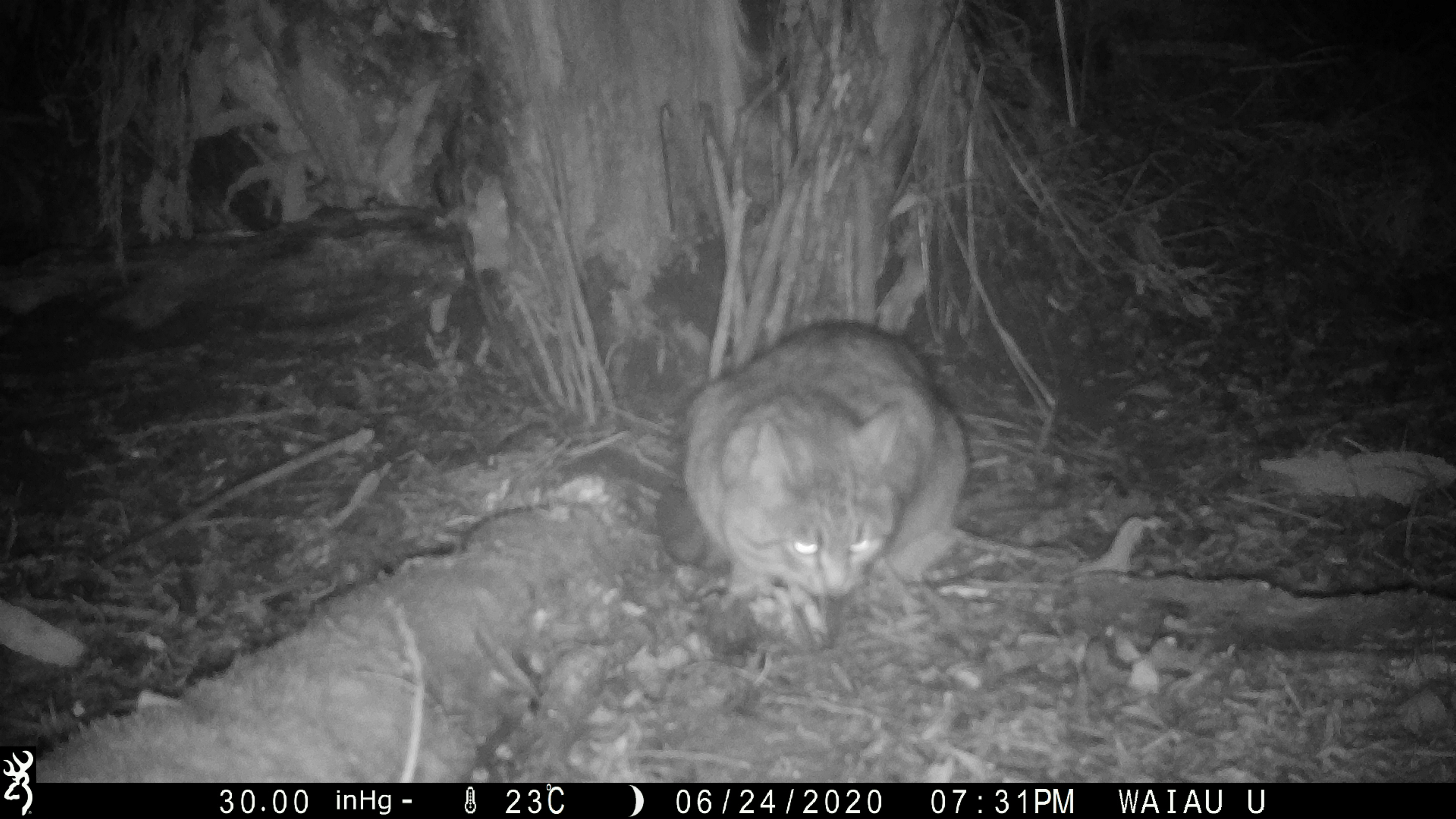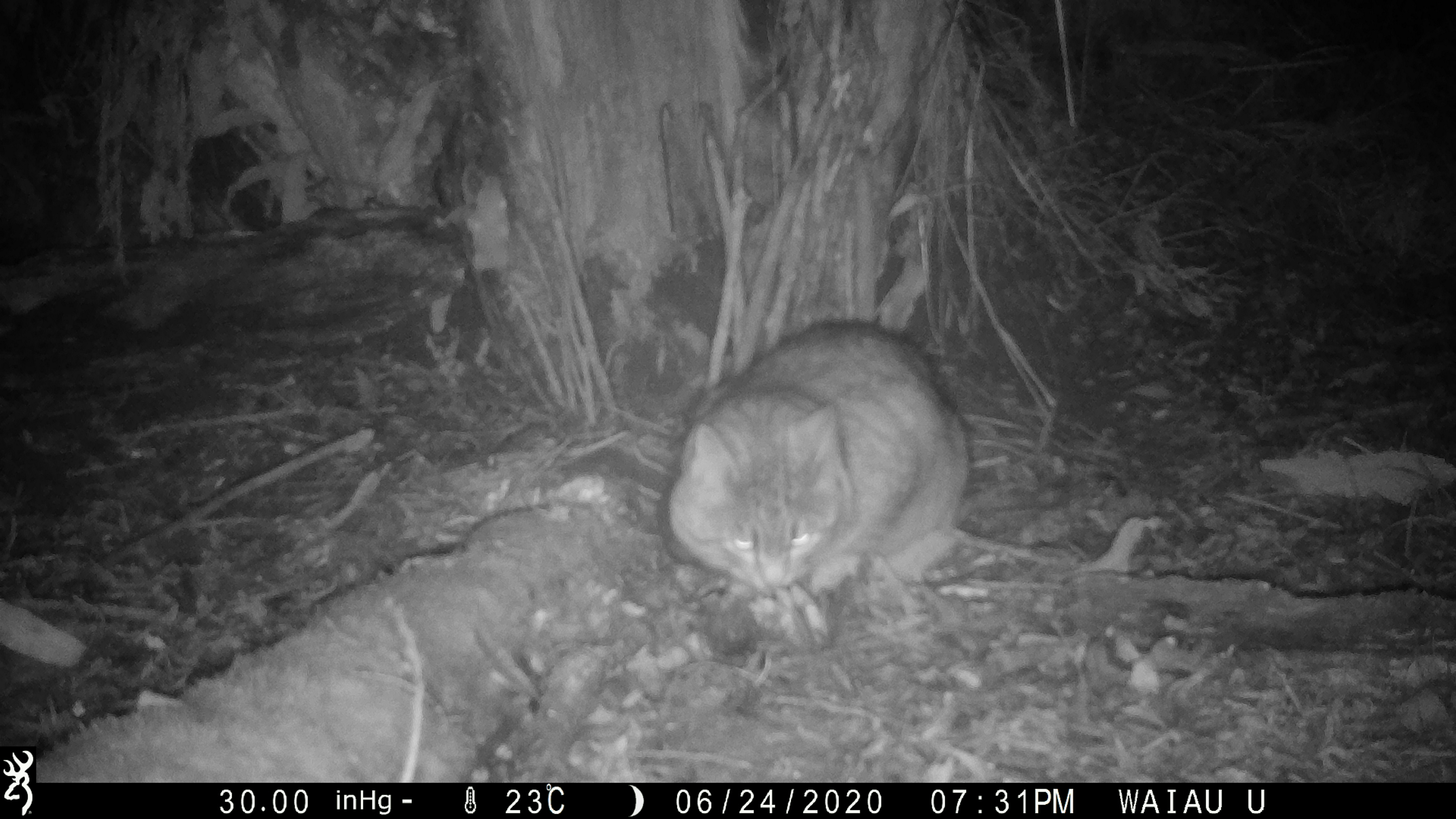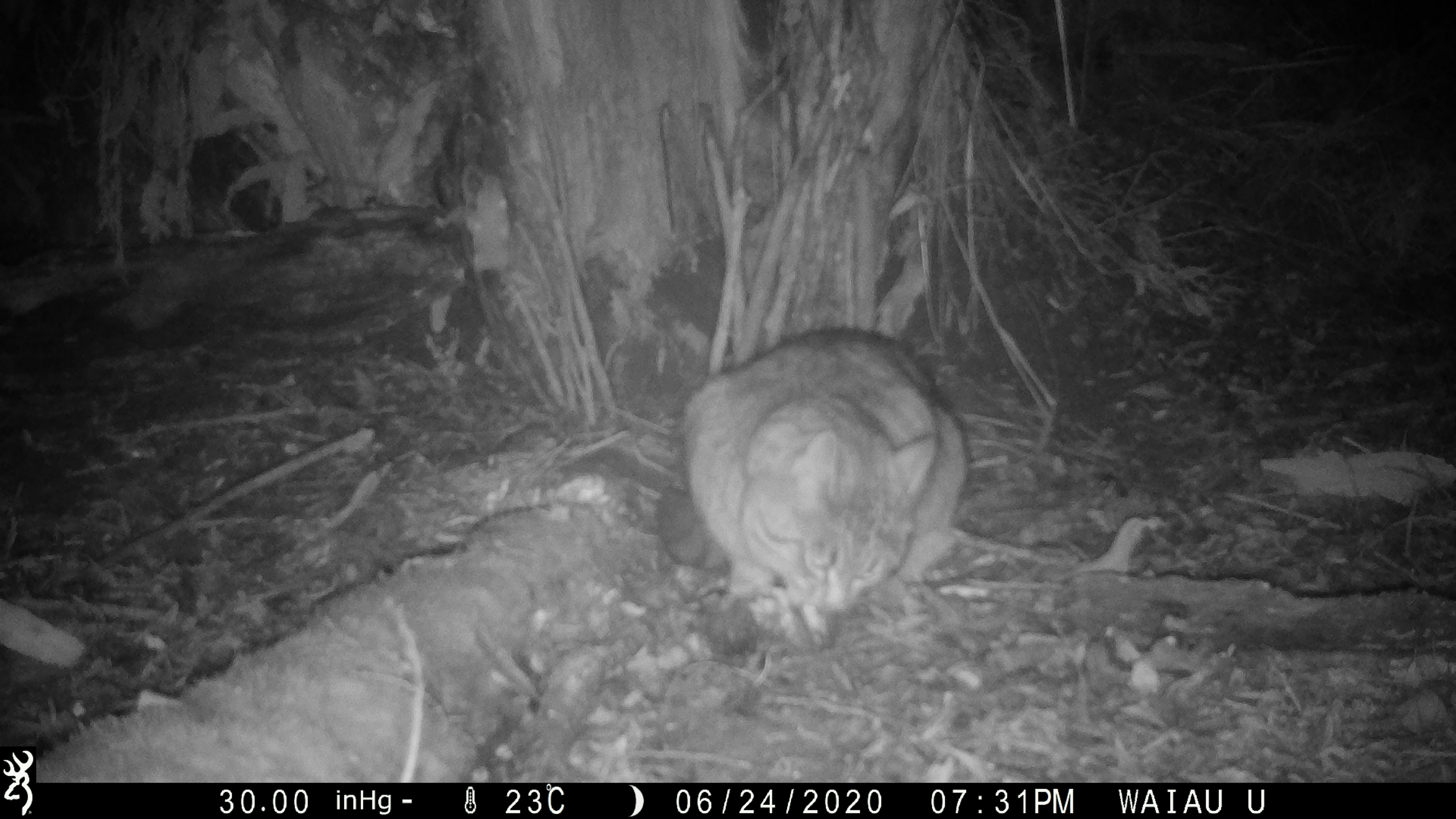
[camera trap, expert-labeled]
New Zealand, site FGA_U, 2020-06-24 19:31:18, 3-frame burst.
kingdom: Animalia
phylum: Chordata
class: Mammalia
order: Carnivora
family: Felidae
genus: Felis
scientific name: Felis catus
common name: domestic cat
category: cat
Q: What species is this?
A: Cat (domestic cat) (Felis catus).